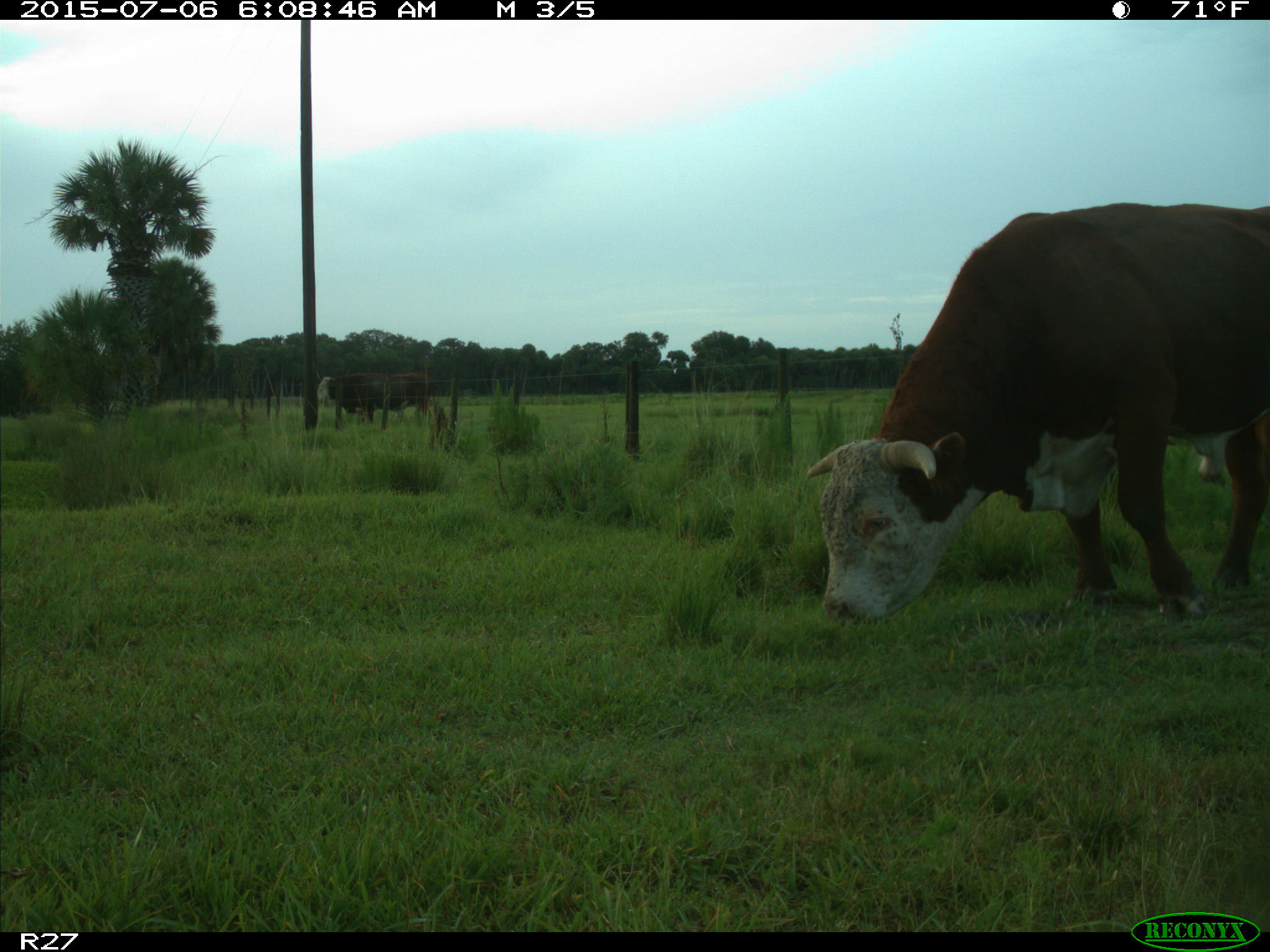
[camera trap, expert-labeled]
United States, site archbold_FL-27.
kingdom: Animalia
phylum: Chordata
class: Mammalia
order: Artiodactyla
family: Bovidae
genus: Bos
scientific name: Bos taurus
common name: domestic cow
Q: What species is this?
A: Bos taurus (domestic cow).